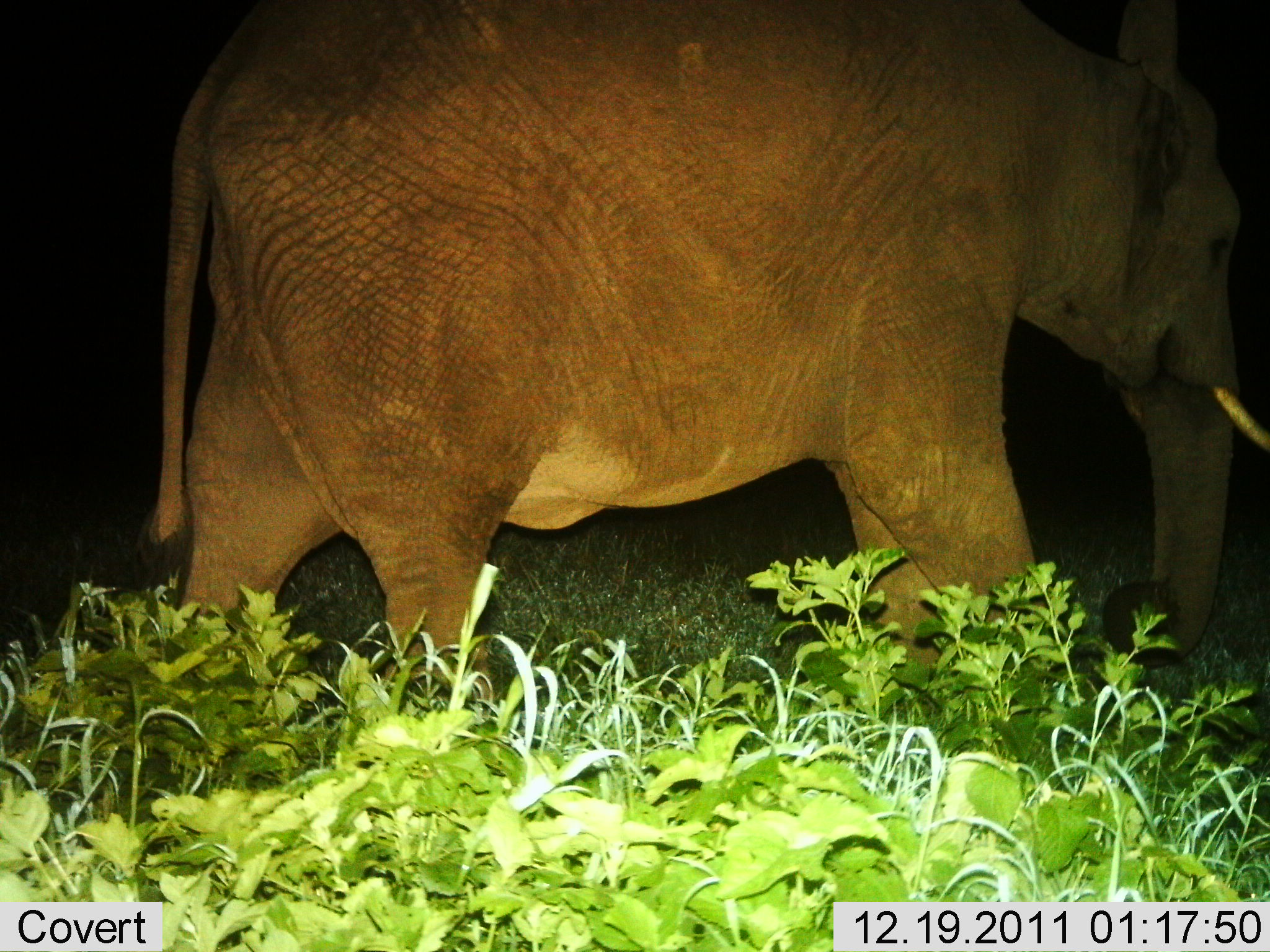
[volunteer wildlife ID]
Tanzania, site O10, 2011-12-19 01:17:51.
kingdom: Animalia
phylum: Chordata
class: Mammalia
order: Proboscidea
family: Elephantidae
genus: Loxodonta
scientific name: Loxodonta africana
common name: african bush elephant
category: elephant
Elephant (african bush elephant) (Loxodonta africana), count 1. Behavior (volunteer vote fractions): standing 25%, resting 0%, moving 75%, interacting 0%. Young present (vote fraction): 0%. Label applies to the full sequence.